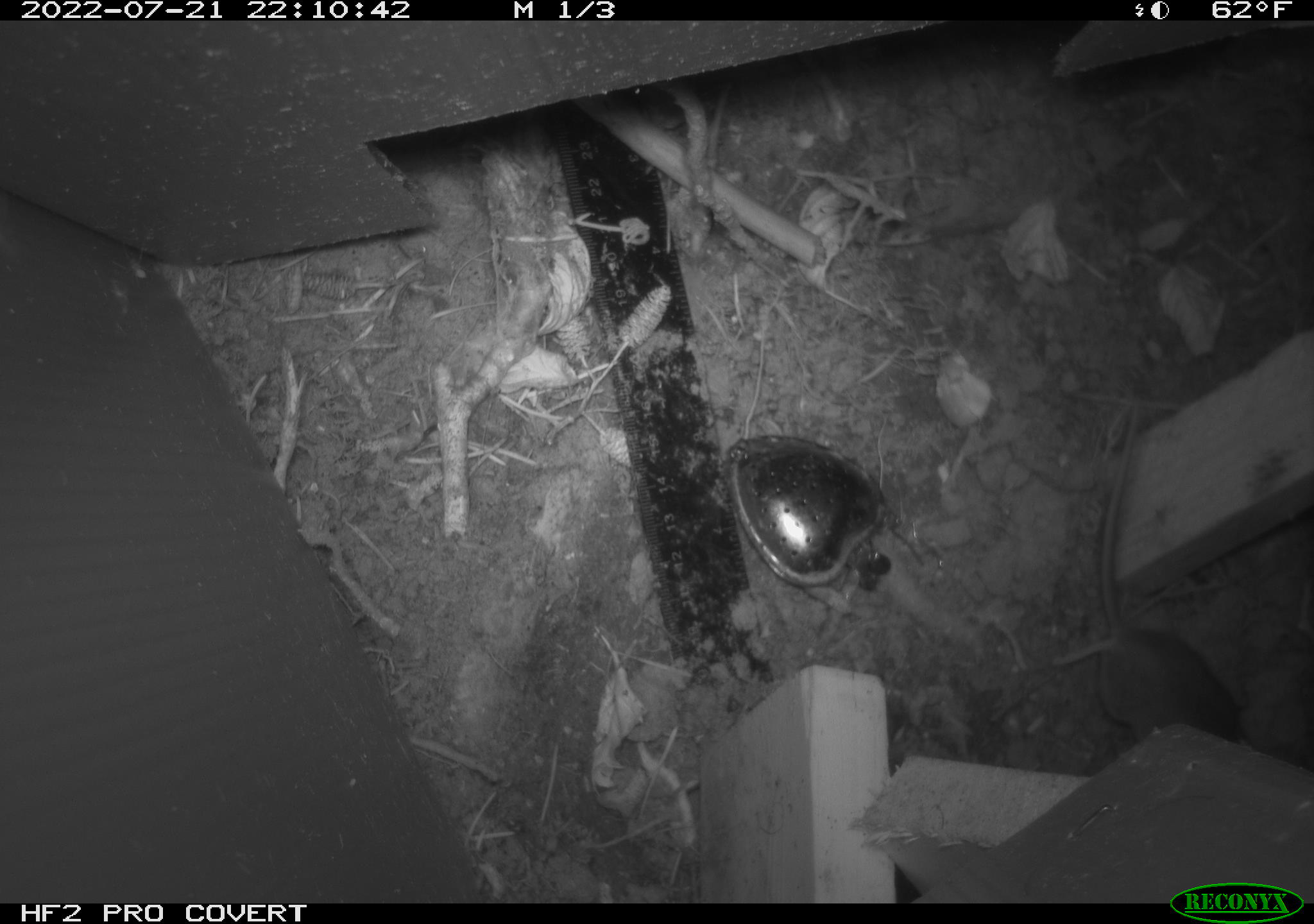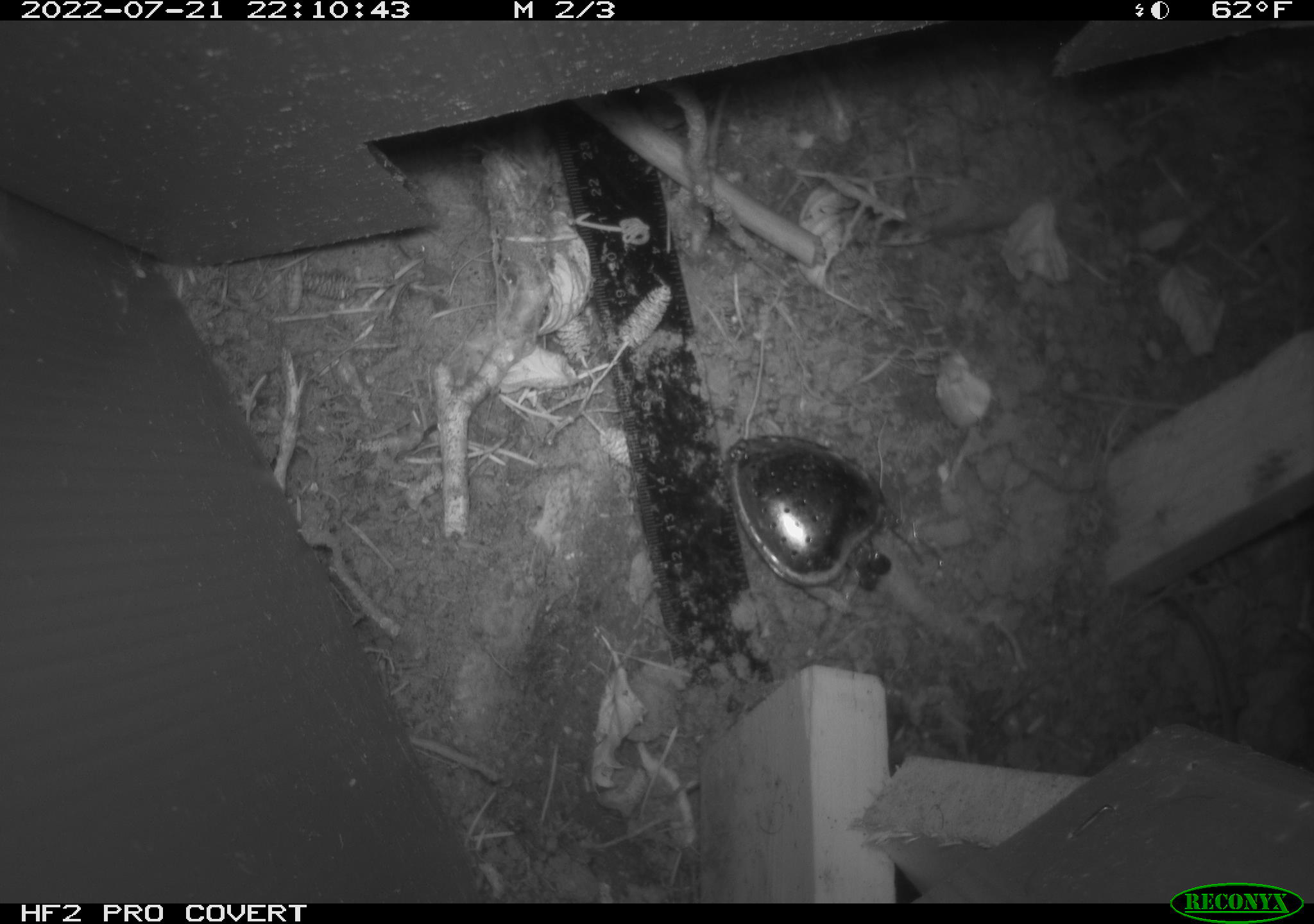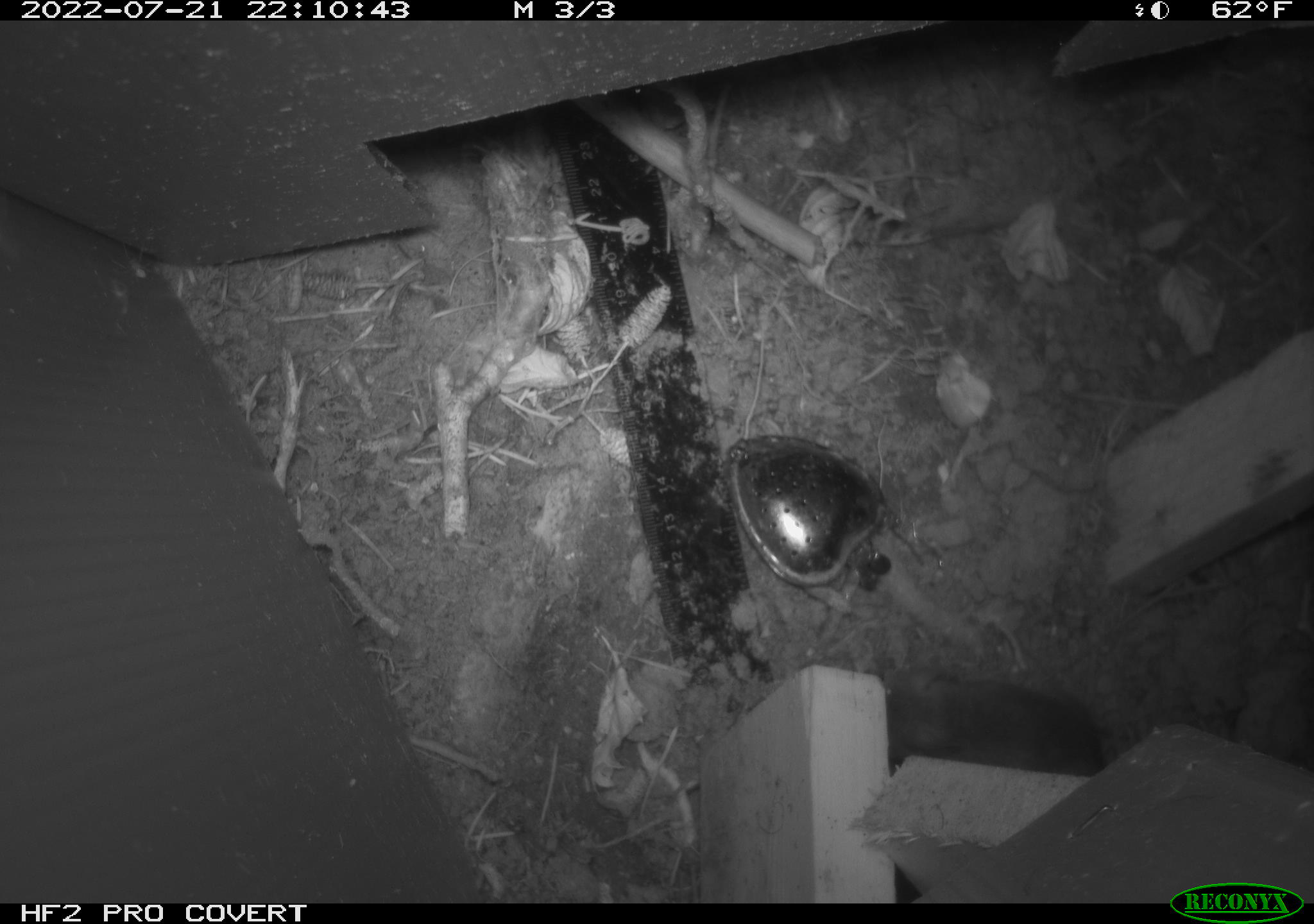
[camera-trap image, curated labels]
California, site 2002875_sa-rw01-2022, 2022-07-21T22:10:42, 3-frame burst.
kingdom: Animalia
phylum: Chordata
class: Mammalia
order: Rodentia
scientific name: Rodentia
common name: rodent